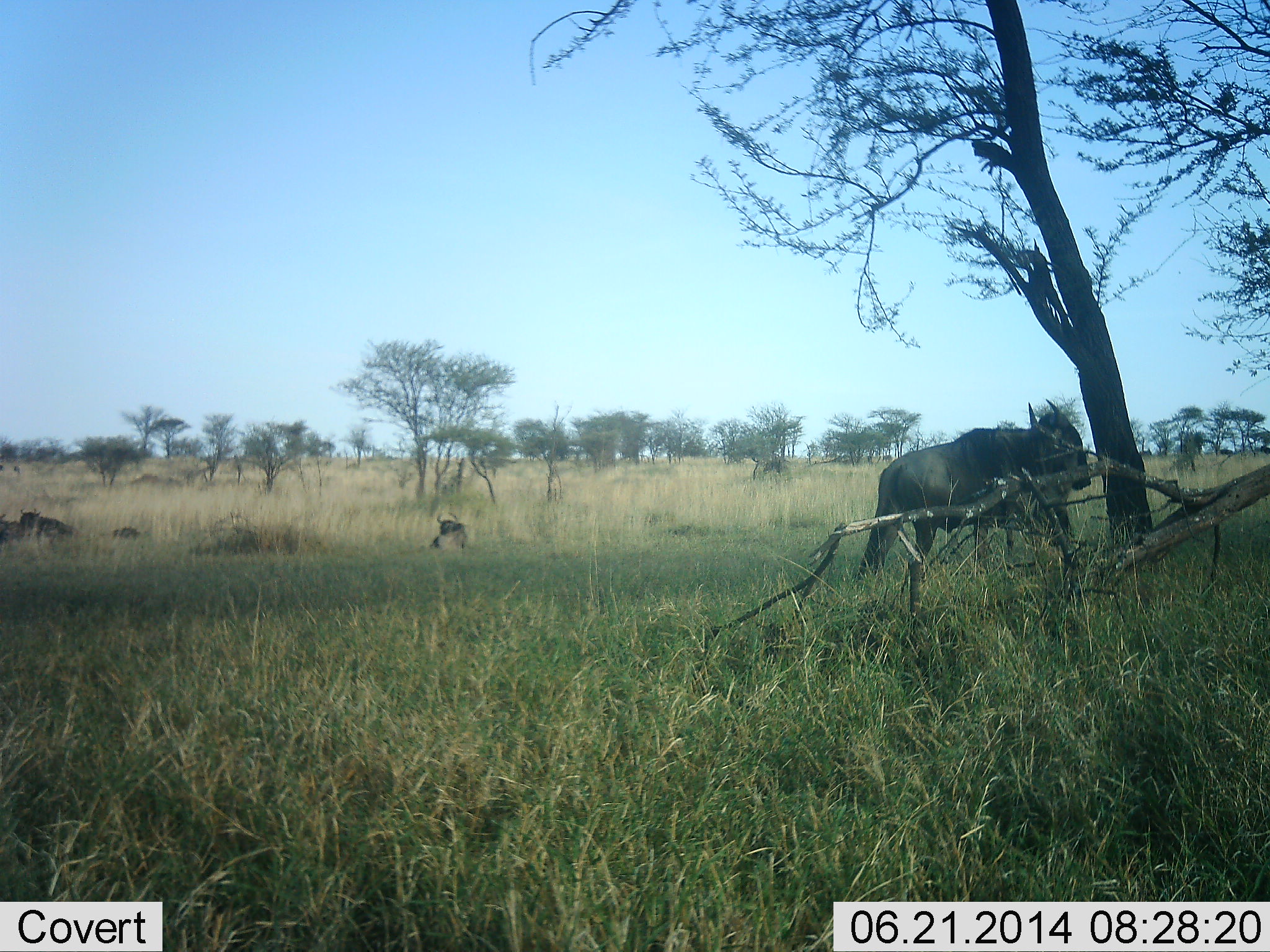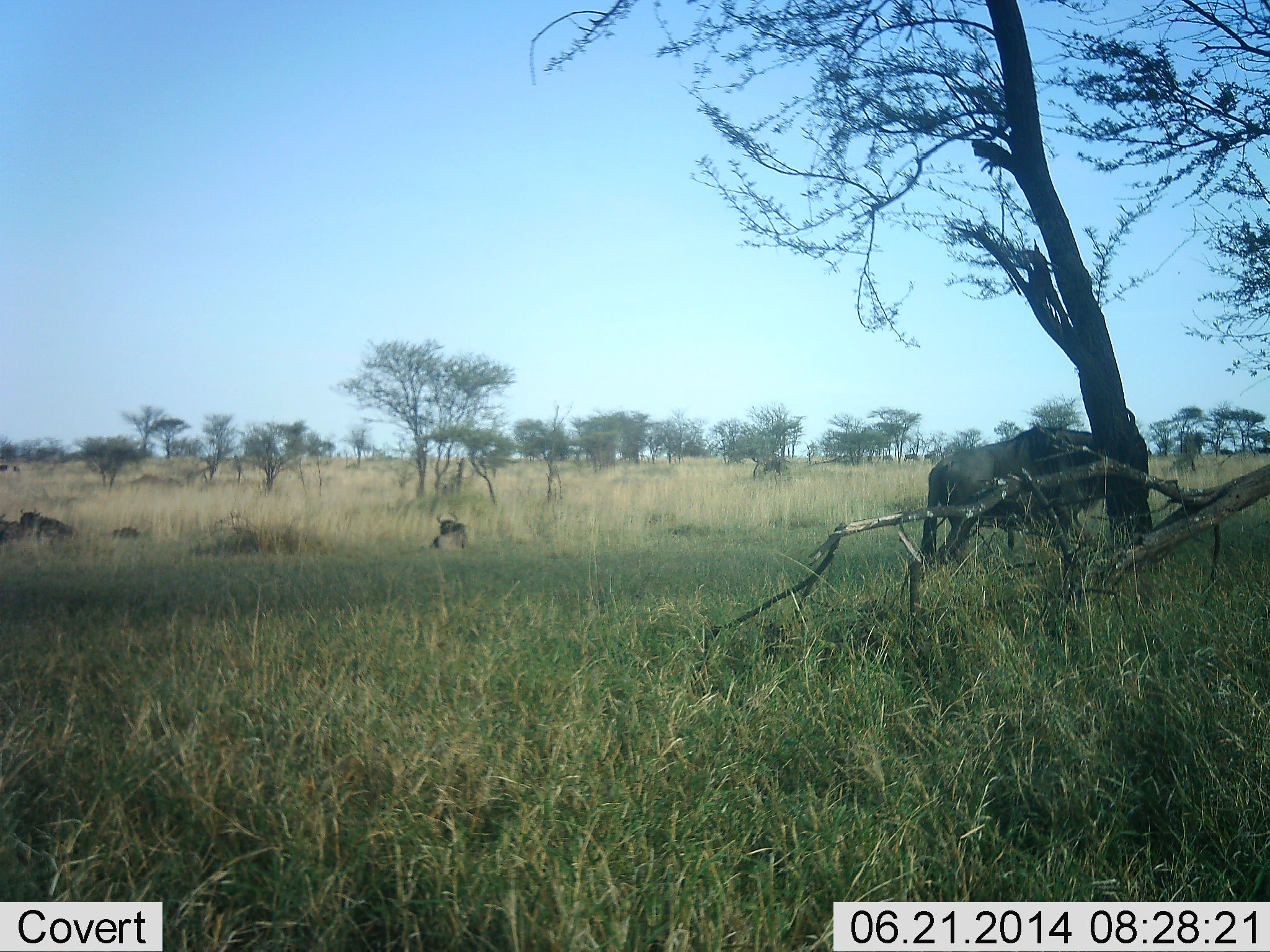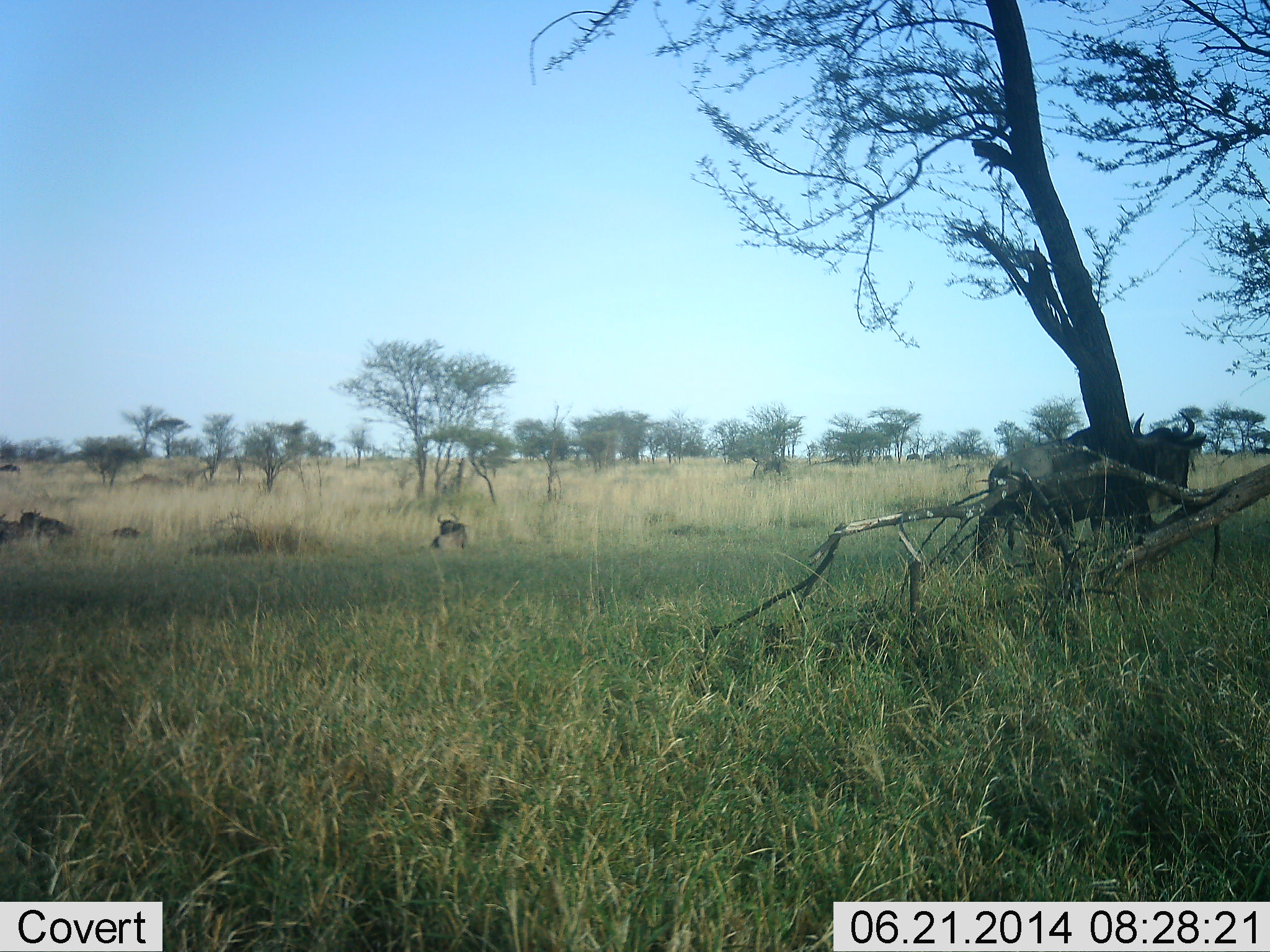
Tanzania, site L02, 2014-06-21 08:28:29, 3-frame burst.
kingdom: Animalia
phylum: Chordata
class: Mammalia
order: Artiodactyla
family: Bovidae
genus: Connochaetes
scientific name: Connochaetes taurinus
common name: blue wildebeest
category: wildebeest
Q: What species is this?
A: Wildebeest (blue wildebeest) (Connochaetes taurinus).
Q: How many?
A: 5.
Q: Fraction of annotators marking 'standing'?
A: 50%.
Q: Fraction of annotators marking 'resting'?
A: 50%.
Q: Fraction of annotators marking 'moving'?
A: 90%.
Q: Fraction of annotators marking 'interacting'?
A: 10%.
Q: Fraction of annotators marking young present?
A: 0%.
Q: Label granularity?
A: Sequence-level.